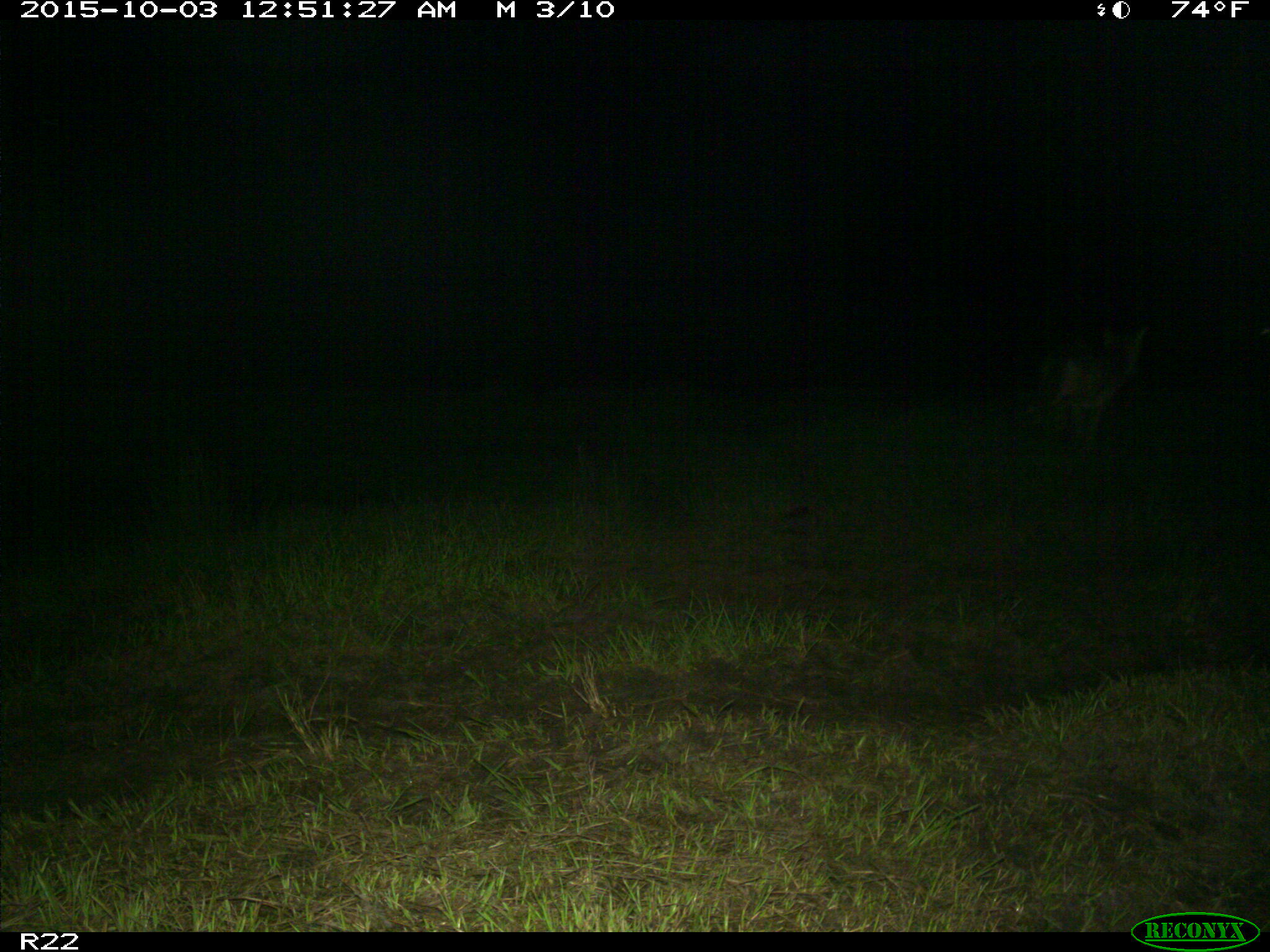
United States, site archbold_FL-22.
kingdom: Animalia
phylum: Chordata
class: Mammalia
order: Carnivora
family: Canidae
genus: Canis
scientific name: Canis latrans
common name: coyote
Canis latrans (coyote).